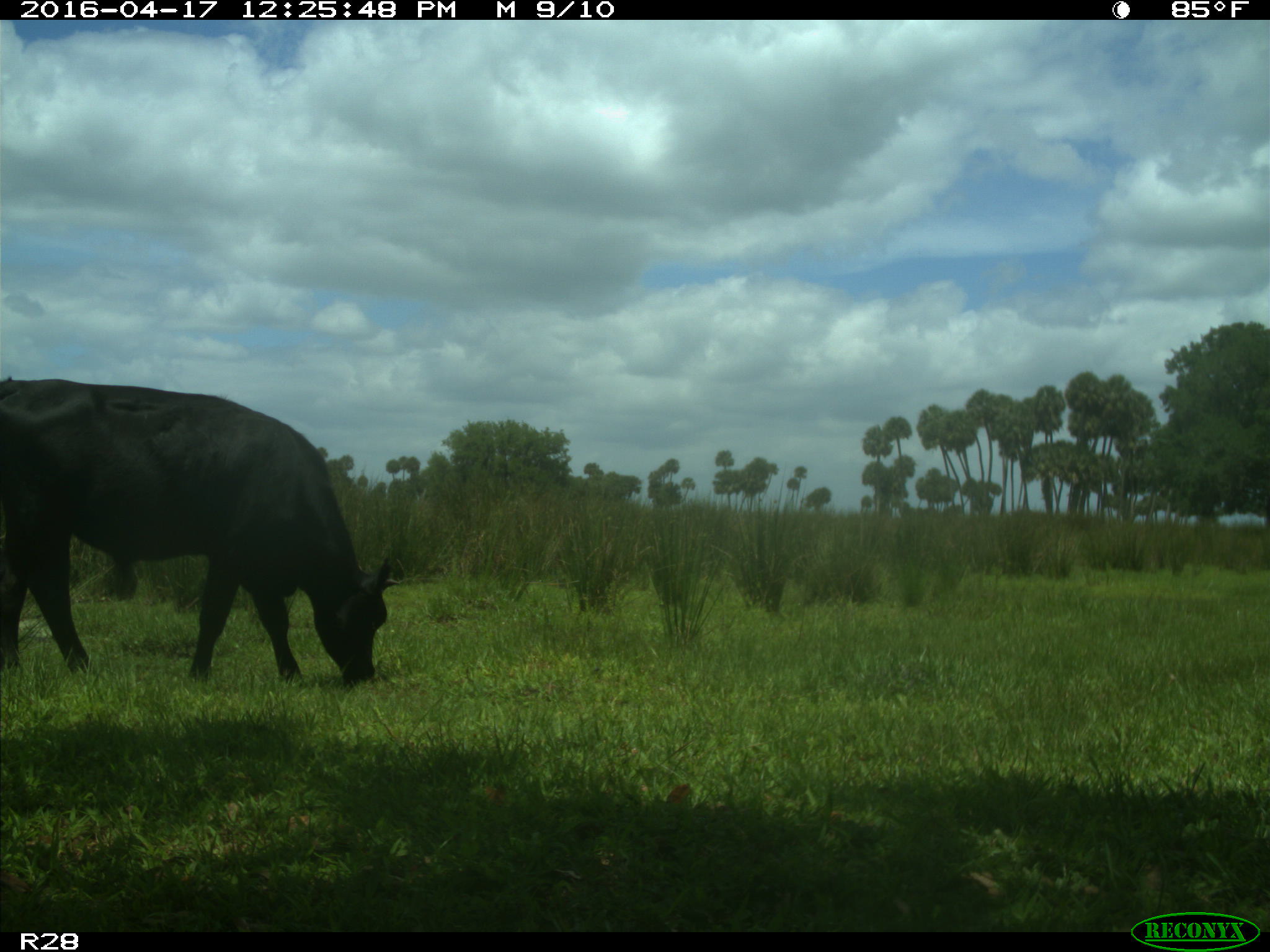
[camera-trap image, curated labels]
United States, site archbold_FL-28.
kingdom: Animalia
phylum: Chordata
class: Mammalia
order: Artiodactyla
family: Bovidae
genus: Bos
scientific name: Bos taurus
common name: domestic cow